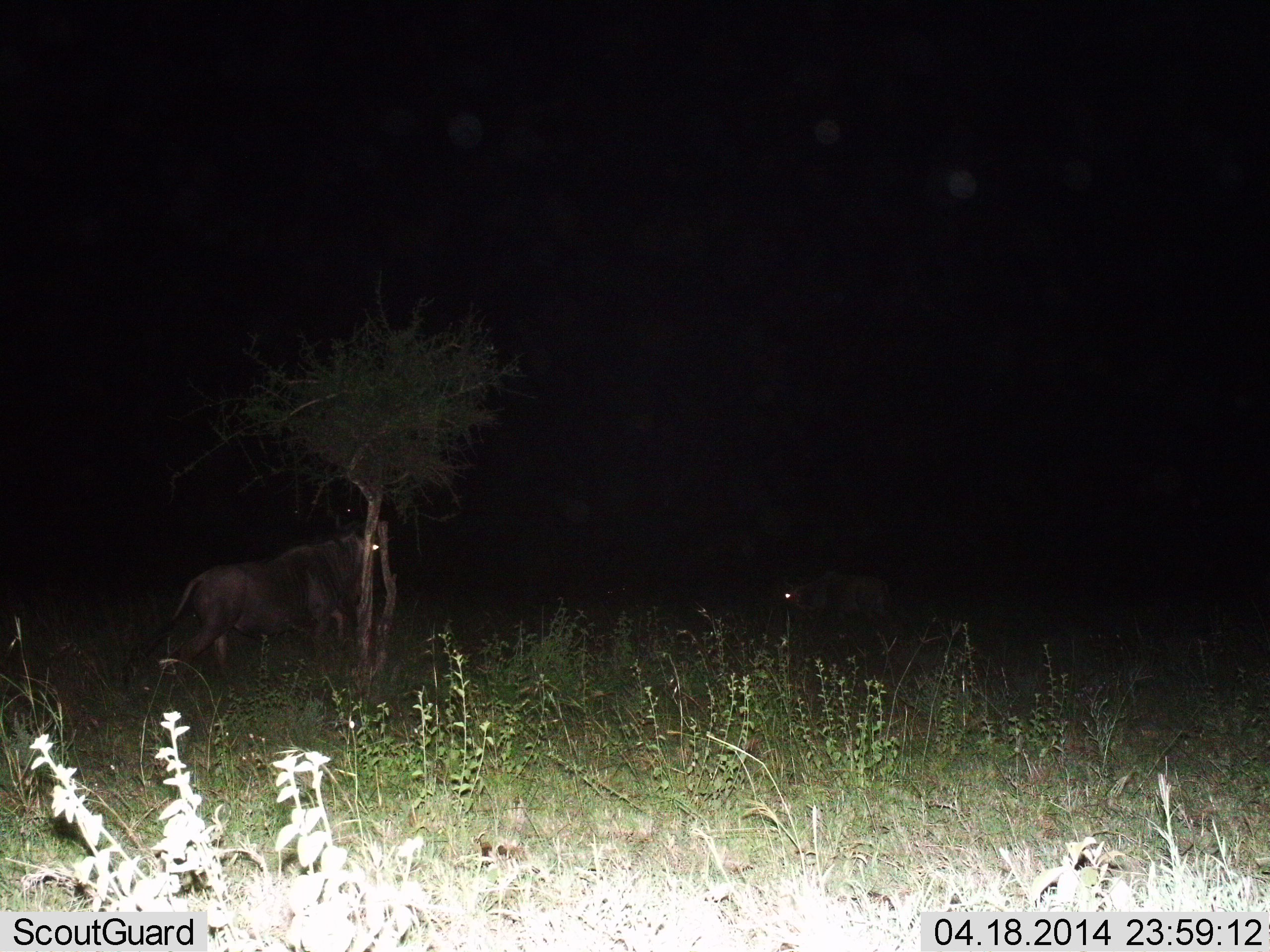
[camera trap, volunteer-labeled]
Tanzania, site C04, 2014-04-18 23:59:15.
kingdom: Animalia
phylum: Chordata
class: Mammalia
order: Artiodactyla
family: Bovidae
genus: Connochaetes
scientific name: Connochaetes taurinus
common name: blue wildebeest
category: wildebeest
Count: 2.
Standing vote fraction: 80%.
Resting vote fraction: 20%.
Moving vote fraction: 30%.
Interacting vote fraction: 0%.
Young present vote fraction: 0%.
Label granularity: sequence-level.